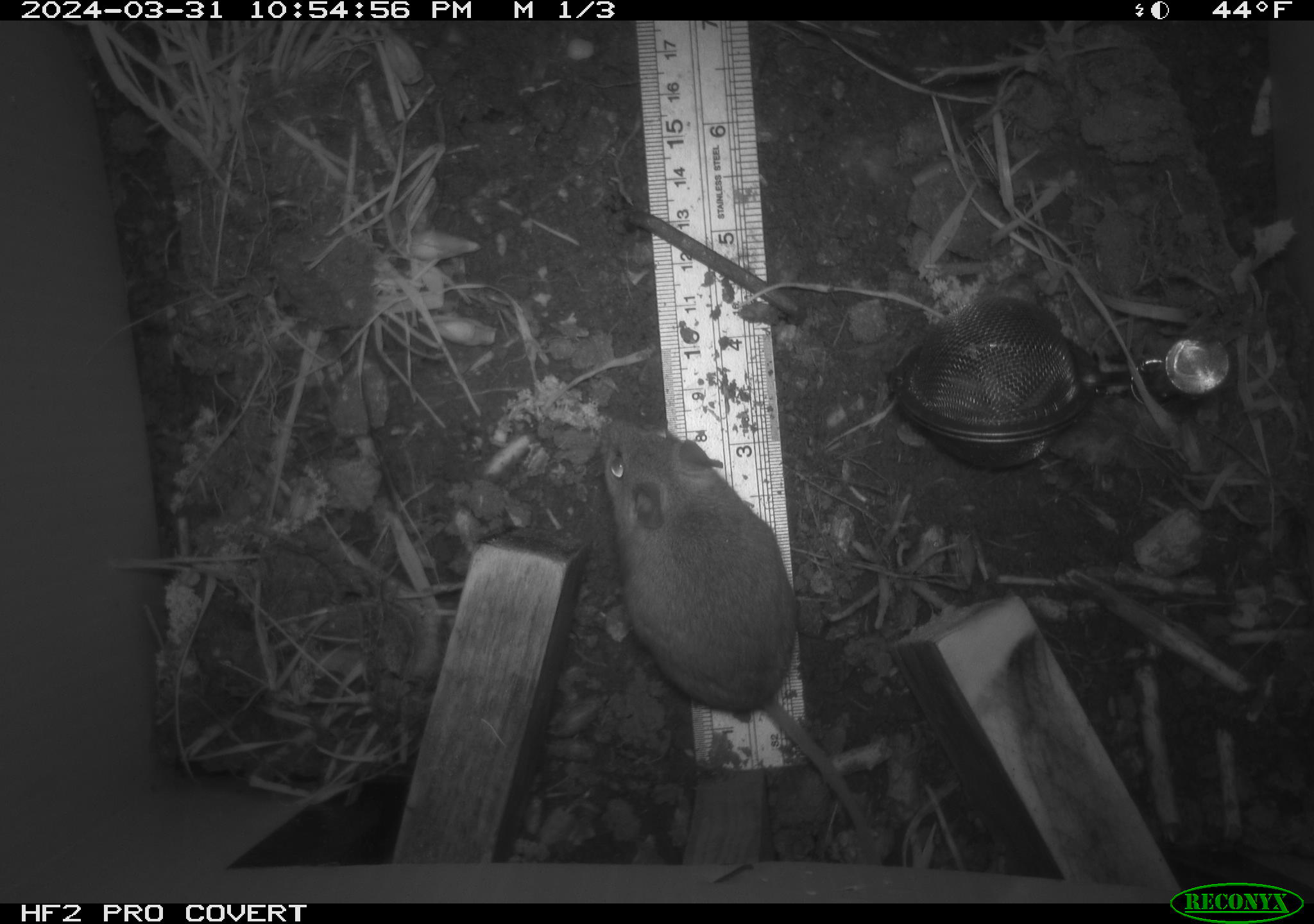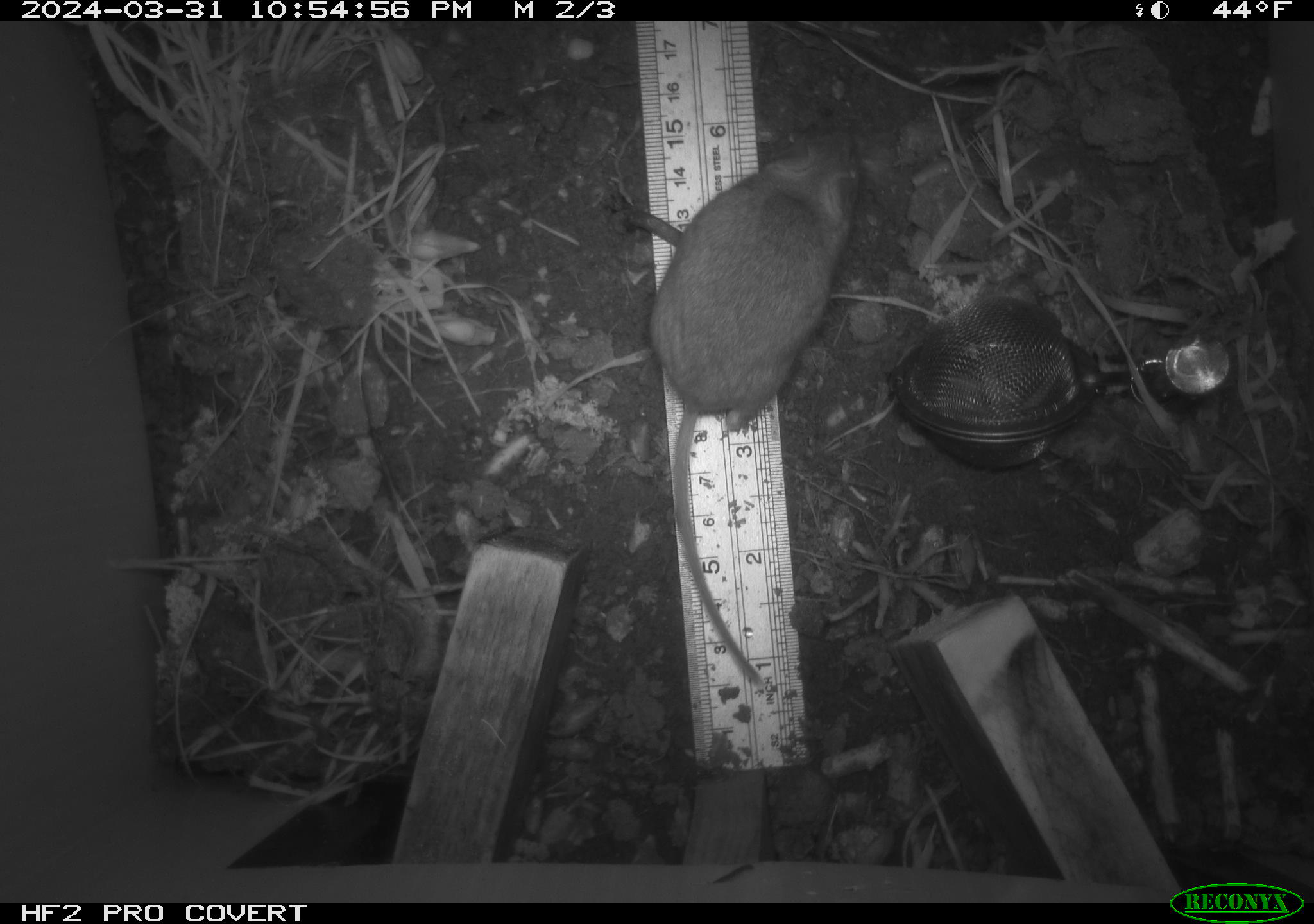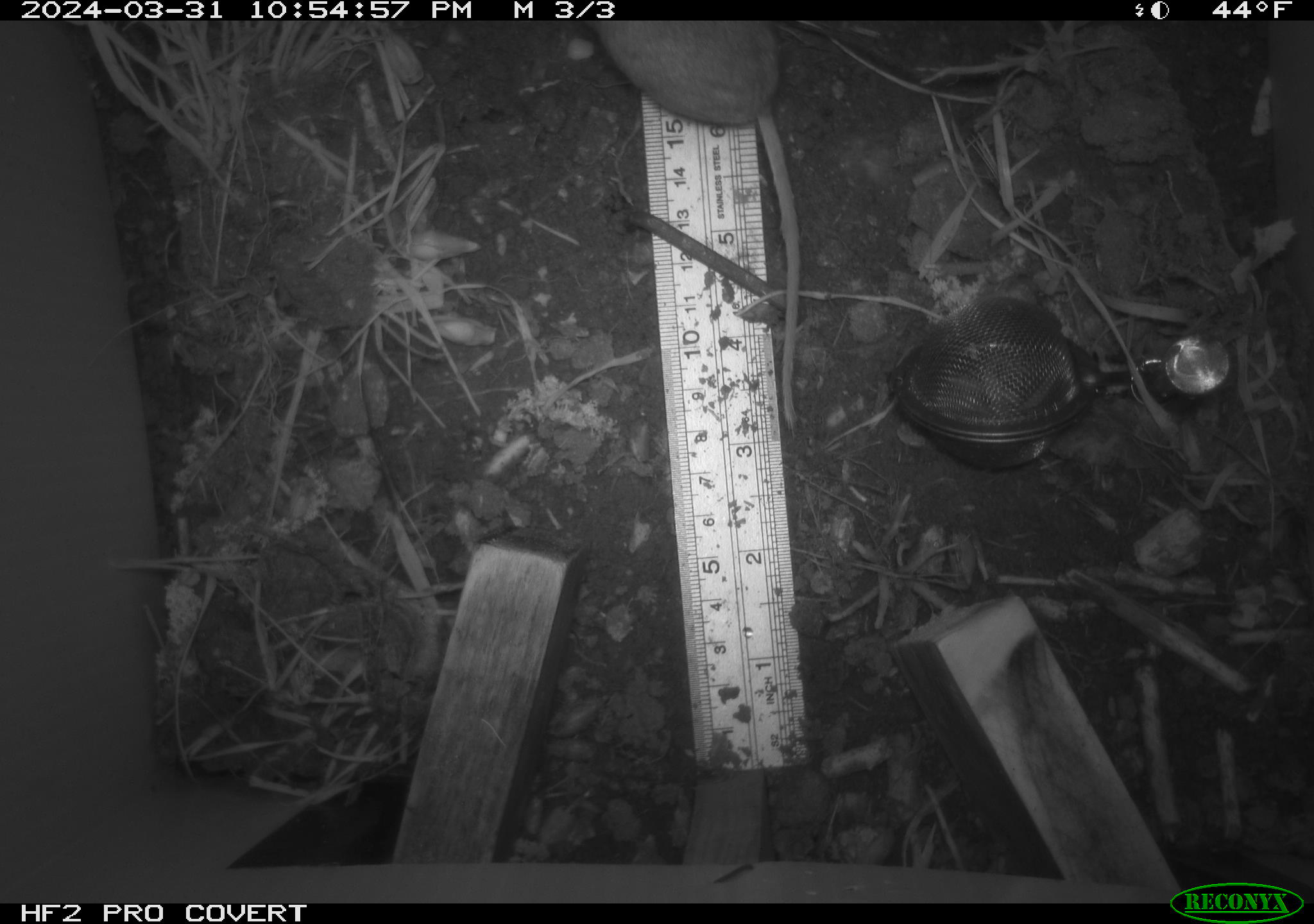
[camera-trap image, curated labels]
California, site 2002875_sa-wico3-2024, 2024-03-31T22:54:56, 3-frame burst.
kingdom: Animalia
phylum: Chordata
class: Mammalia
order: Rodentia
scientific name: Rodentia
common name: mouse species